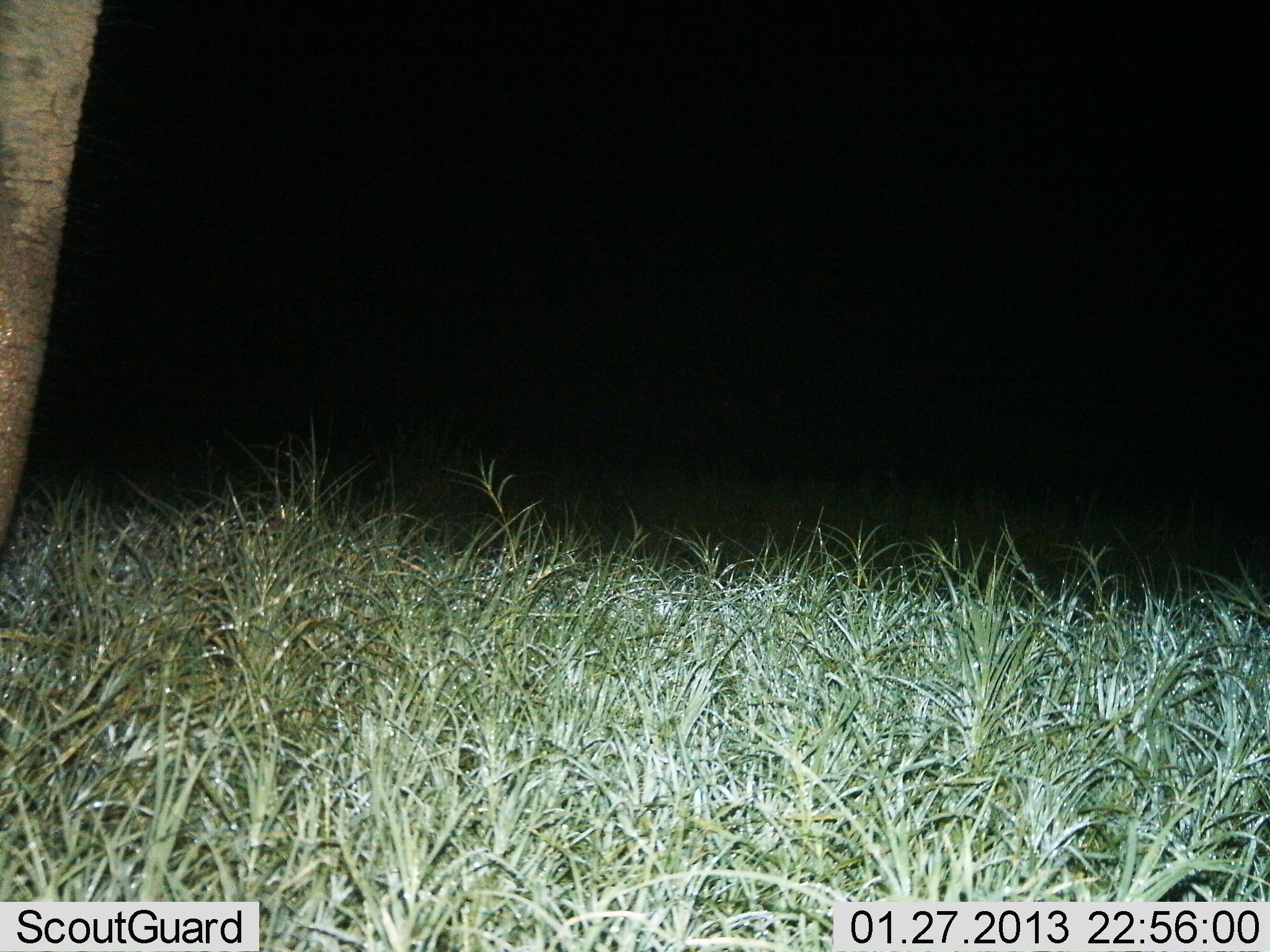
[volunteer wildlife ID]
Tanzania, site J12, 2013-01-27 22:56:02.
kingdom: Animalia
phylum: Chordata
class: Mammalia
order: Proboscidea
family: Elephantidae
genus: Loxodonta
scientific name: Loxodonta africana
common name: african bush elephant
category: elephant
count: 1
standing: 100%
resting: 0%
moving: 0%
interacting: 0%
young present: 0%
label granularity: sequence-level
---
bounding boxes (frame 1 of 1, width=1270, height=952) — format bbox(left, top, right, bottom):
animal: bbox(0, 0, 111, 567)